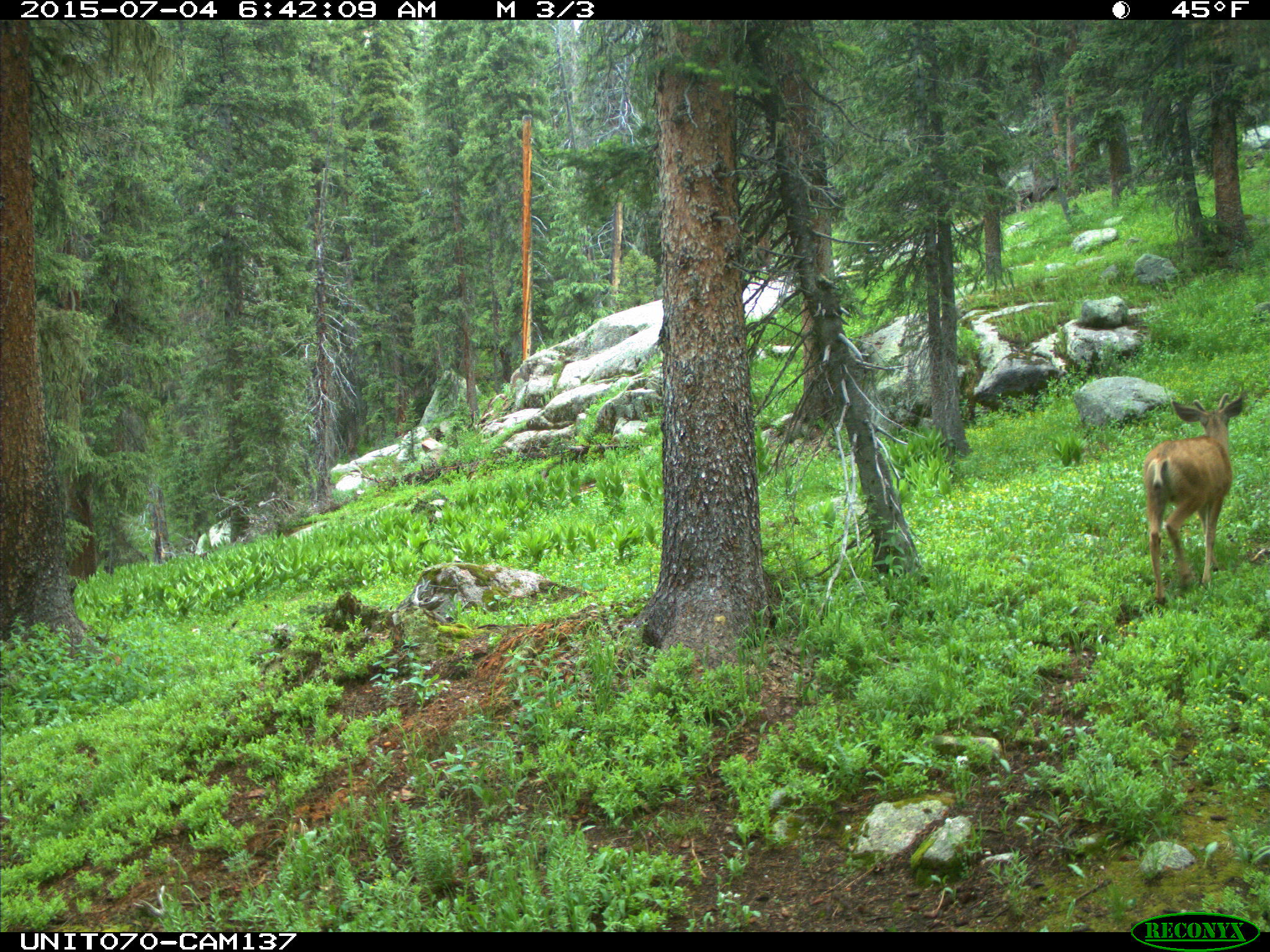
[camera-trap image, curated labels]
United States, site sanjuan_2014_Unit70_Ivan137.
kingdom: Animalia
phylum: Chordata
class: Mammalia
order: Artiodactyla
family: Cervidae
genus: Odocoileus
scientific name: Odocoileus hemionus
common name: mule deer